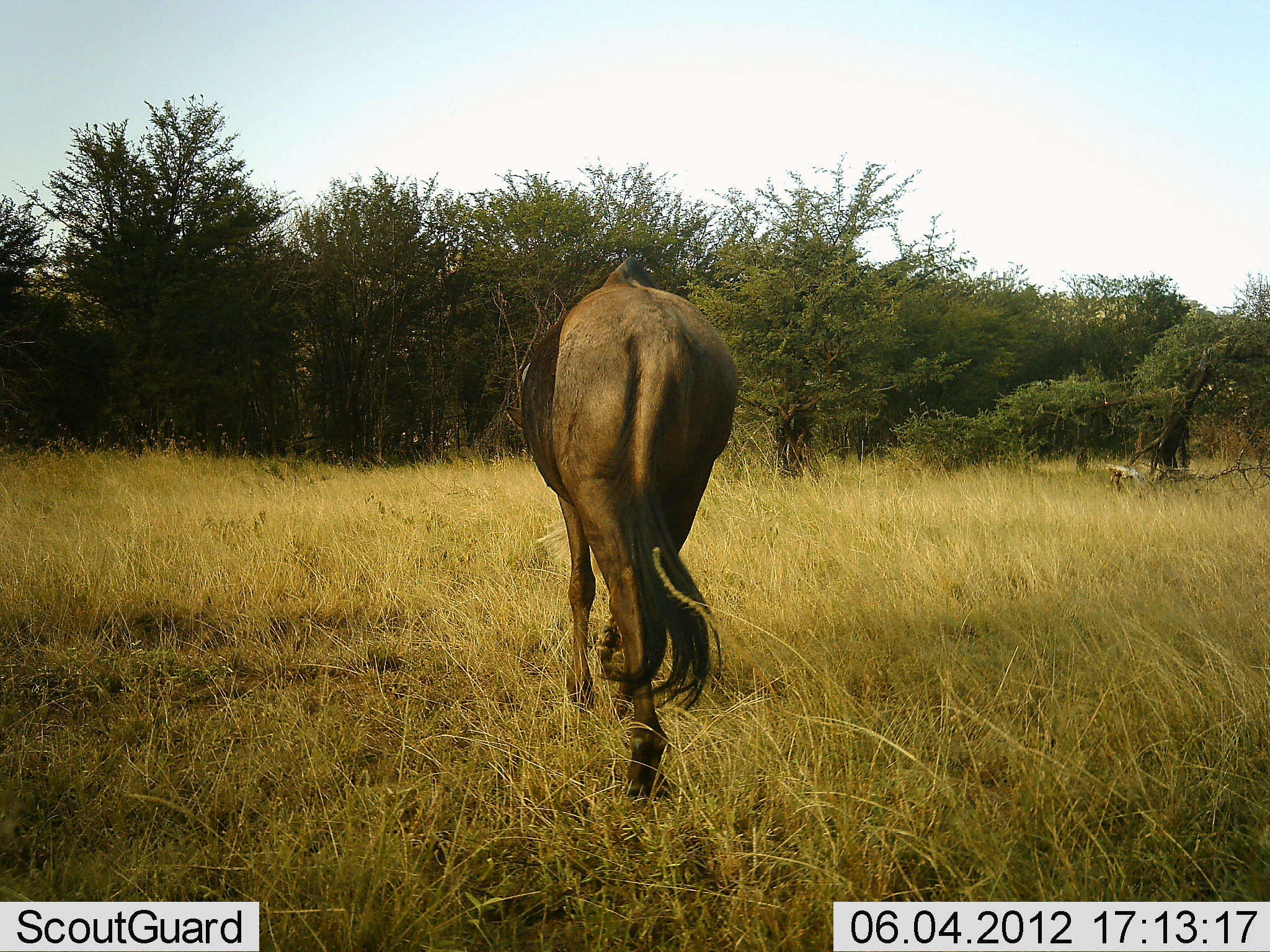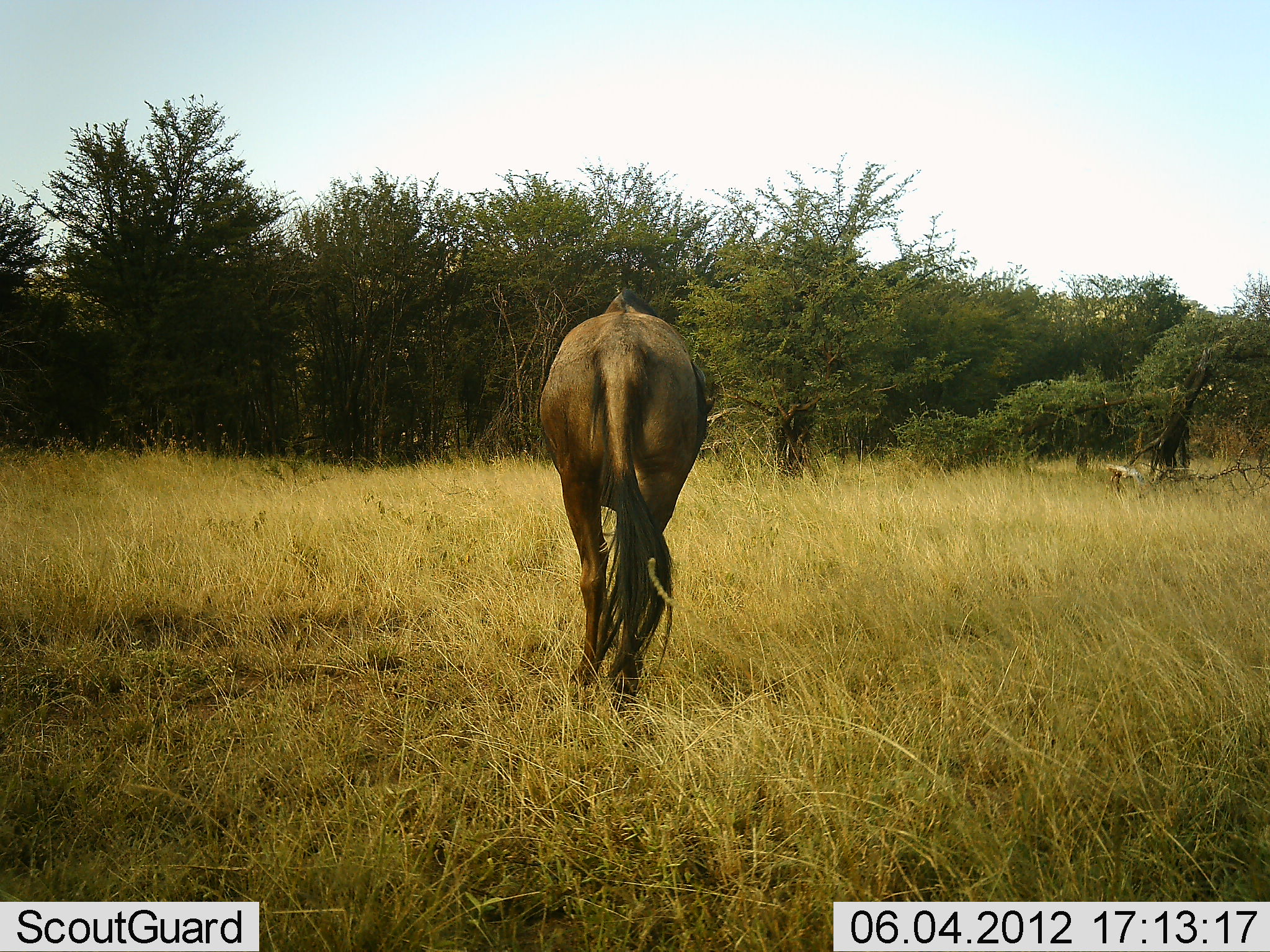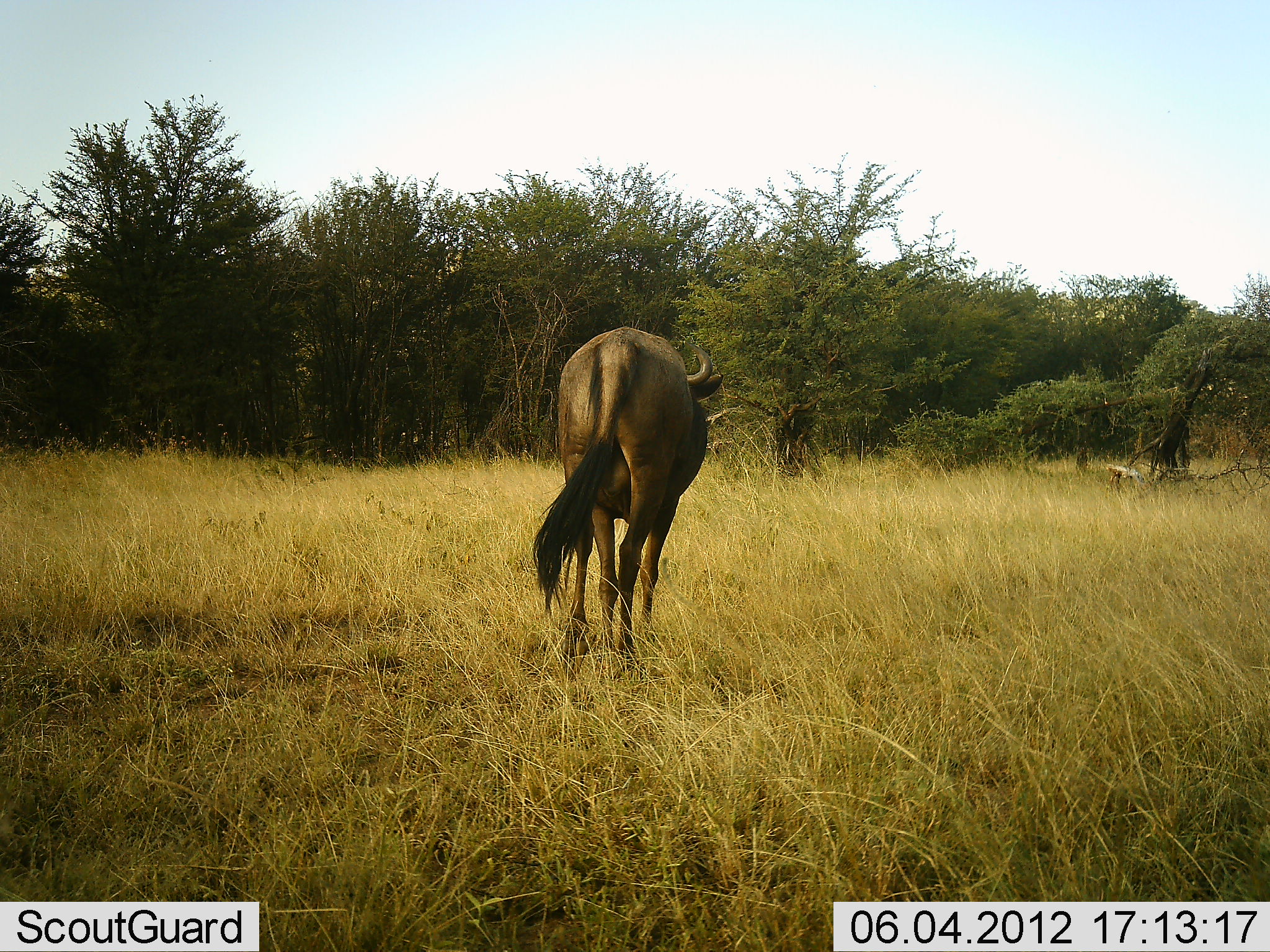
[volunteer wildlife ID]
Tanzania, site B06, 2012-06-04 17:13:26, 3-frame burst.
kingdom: Animalia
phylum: Chordata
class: Mammalia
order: Artiodactyla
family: Bovidae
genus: Connochaetes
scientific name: Connochaetes taurinus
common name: blue wildebeest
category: wildebeest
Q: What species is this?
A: Wildebeest (blue wildebeest) (Connochaetes taurinus).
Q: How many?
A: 1.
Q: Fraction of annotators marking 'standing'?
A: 10%.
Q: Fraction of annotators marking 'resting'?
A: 0%.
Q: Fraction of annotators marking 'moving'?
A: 90%.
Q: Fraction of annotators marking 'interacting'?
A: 0%.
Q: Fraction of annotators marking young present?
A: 0%.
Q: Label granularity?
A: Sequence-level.